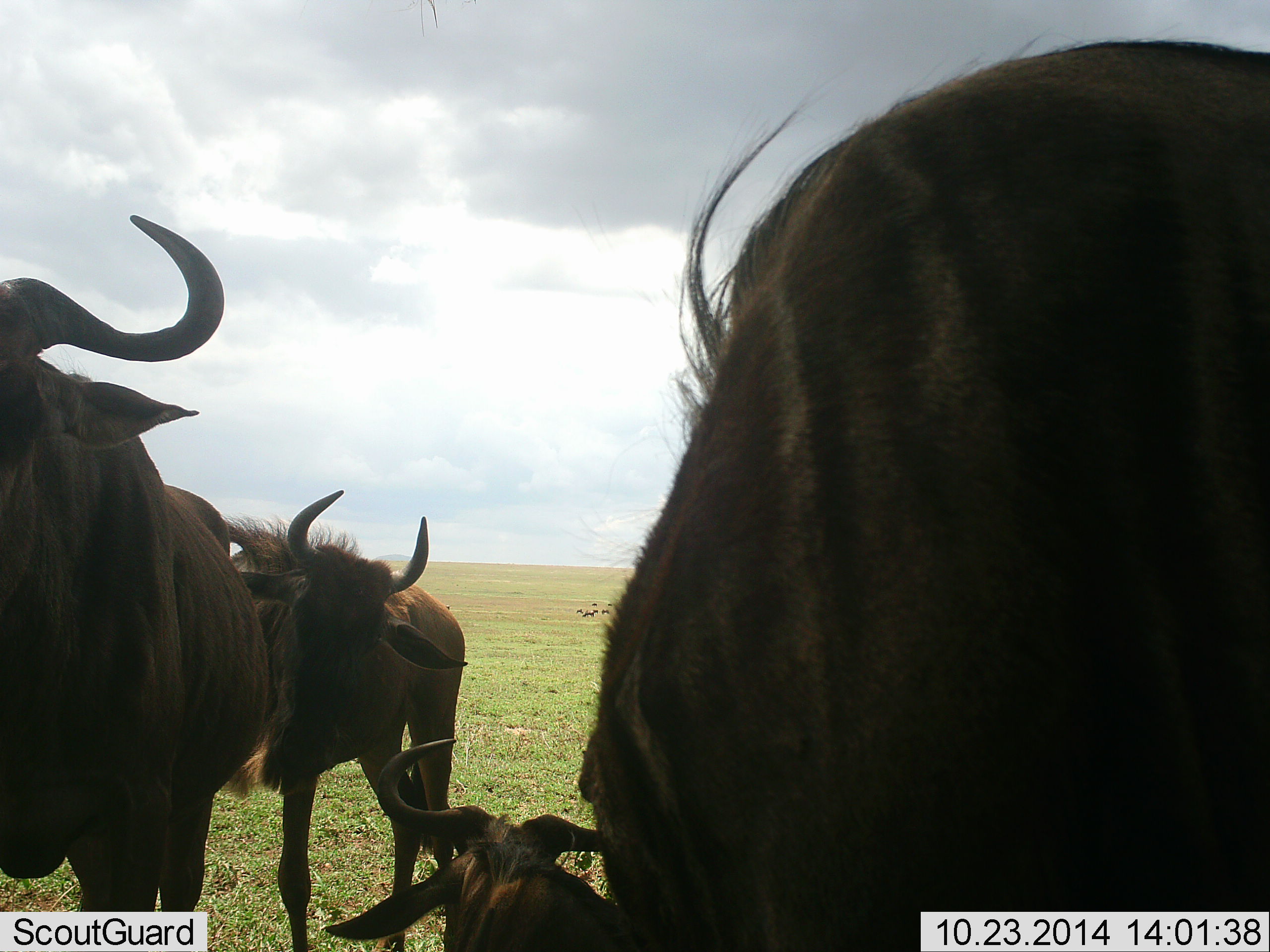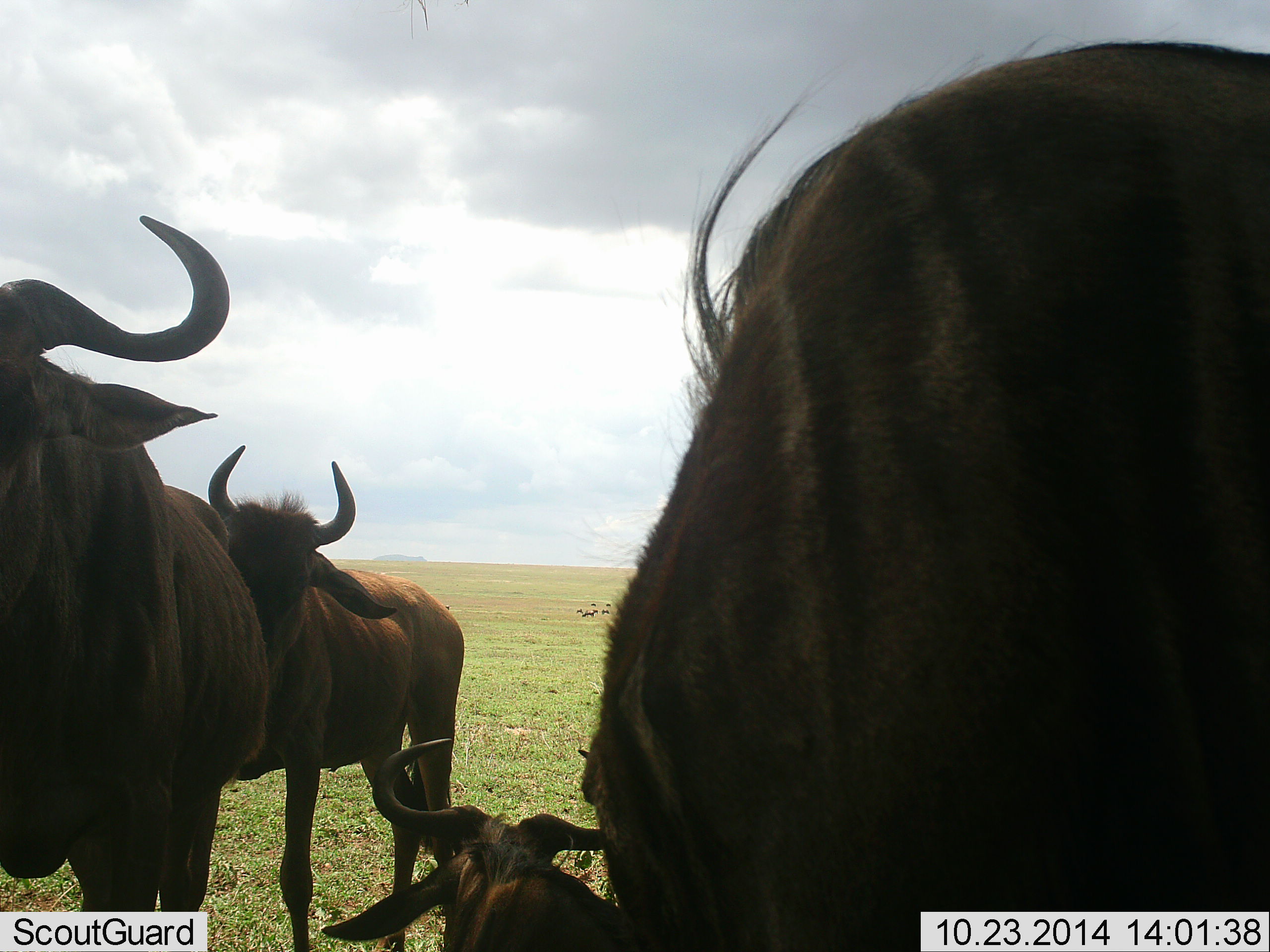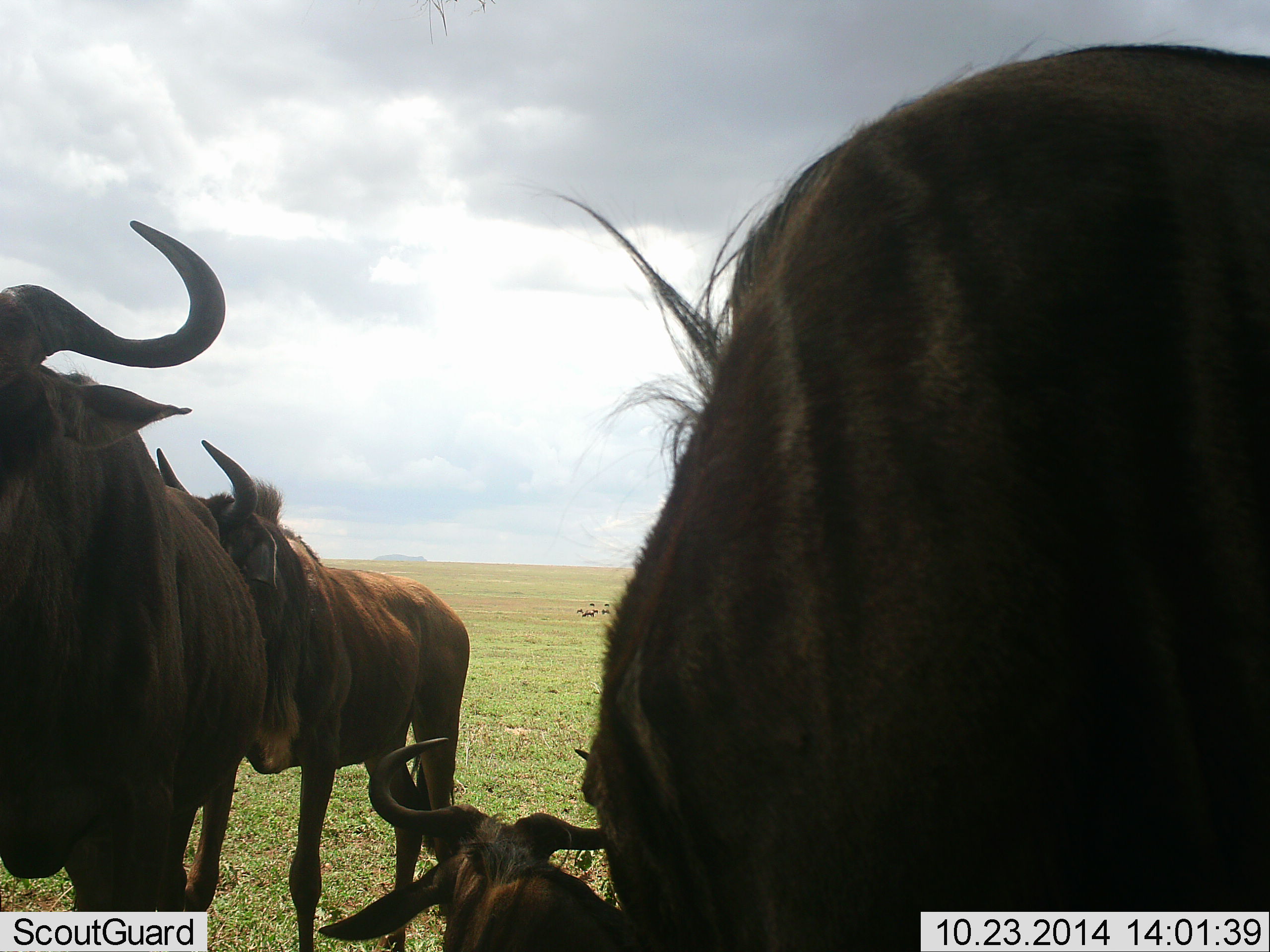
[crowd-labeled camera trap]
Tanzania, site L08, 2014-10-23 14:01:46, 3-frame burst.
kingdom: Animalia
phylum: Chordata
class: Mammalia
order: Artiodactyla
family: Bovidae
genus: Connochaetes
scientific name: Connochaetes taurinus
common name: blue wildebeest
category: wildebeest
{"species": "wildebeest (blue wildebeest) (Connochaetes taurinus)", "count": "4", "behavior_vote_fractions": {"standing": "80%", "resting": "80%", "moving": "0%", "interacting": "10%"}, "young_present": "10%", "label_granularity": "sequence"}